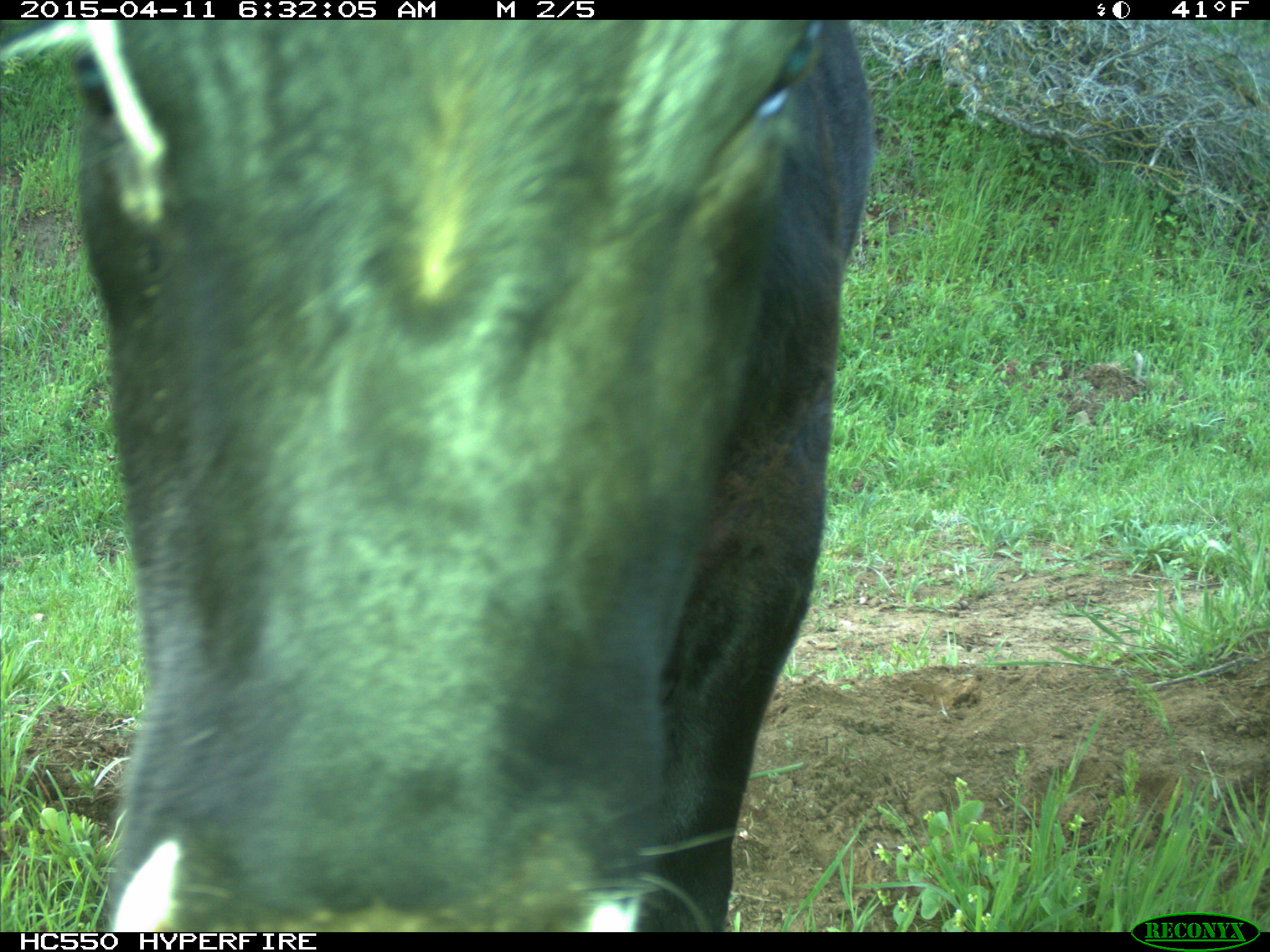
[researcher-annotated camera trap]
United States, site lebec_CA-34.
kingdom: Animalia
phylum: Chordata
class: Mammalia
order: Artiodactyla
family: Bovidae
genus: Bos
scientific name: Bos taurus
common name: domestic cow